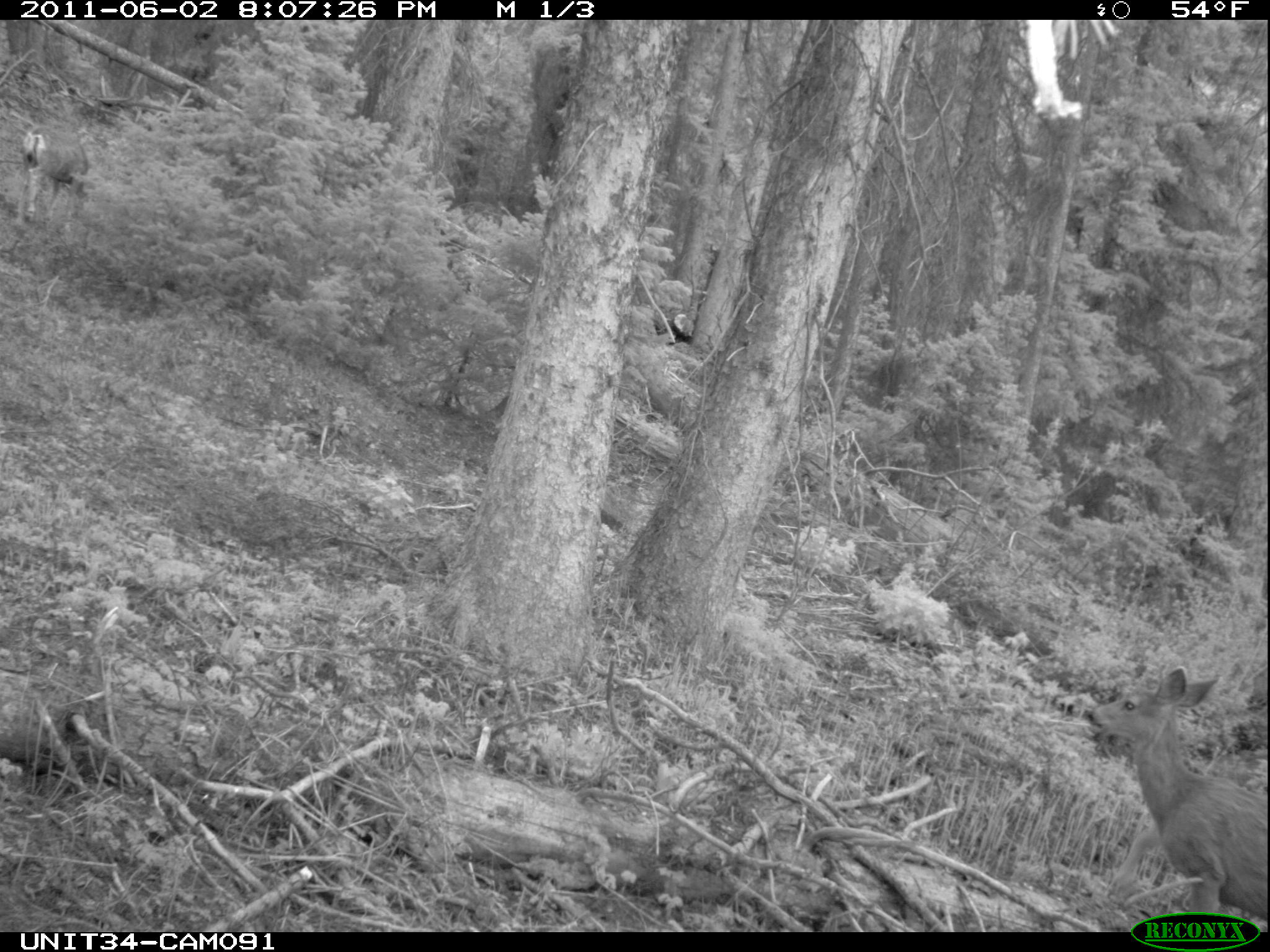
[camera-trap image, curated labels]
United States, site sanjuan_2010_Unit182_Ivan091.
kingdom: Animalia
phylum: Chordata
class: Mammalia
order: Artiodactyla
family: Cervidae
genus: Odocoileus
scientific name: Odocoileus hemionus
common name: mule deer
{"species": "Odocoileus hemionus (mule deer)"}